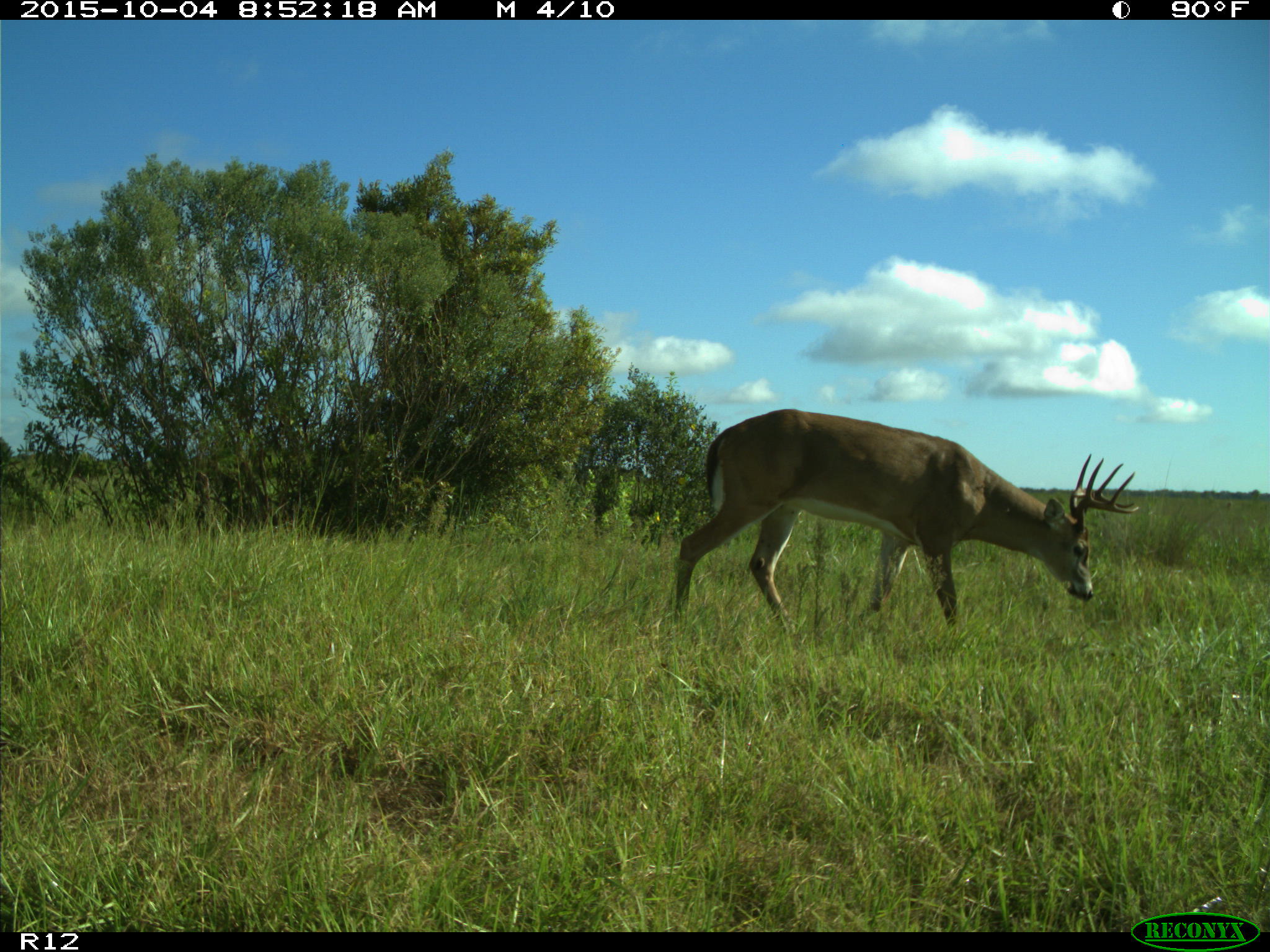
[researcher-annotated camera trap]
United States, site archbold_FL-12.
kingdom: Animalia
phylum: Chordata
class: Mammalia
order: Artiodactyla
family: Cervidae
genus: Odocoileus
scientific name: Odocoileus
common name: deer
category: unidentified deer